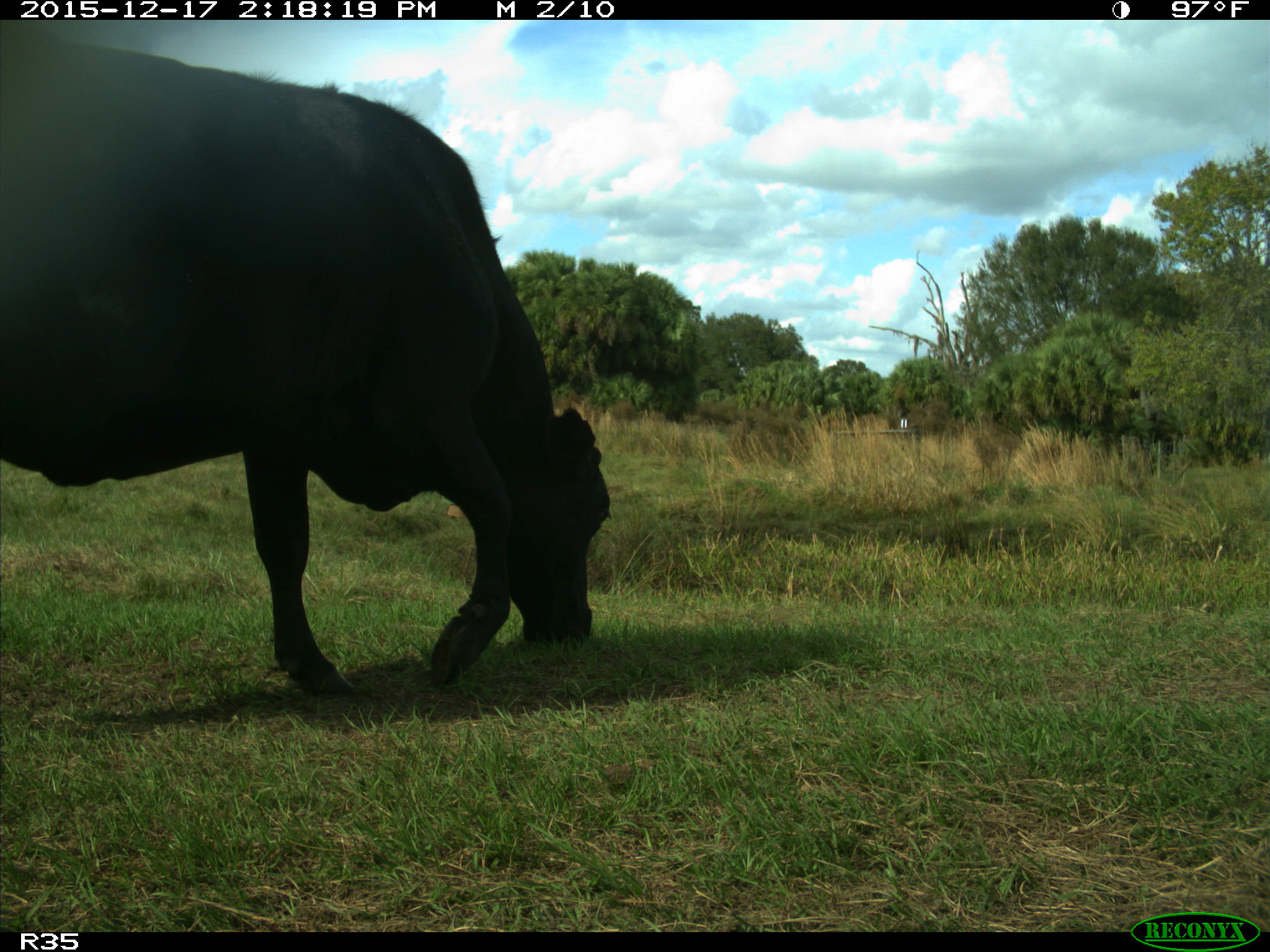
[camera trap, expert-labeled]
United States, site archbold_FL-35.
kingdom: Animalia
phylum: Chordata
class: Mammalia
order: Artiodactyla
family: Bovidae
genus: Bos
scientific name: Bos taurus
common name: domestic cow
Bos taurus (domestic cow).